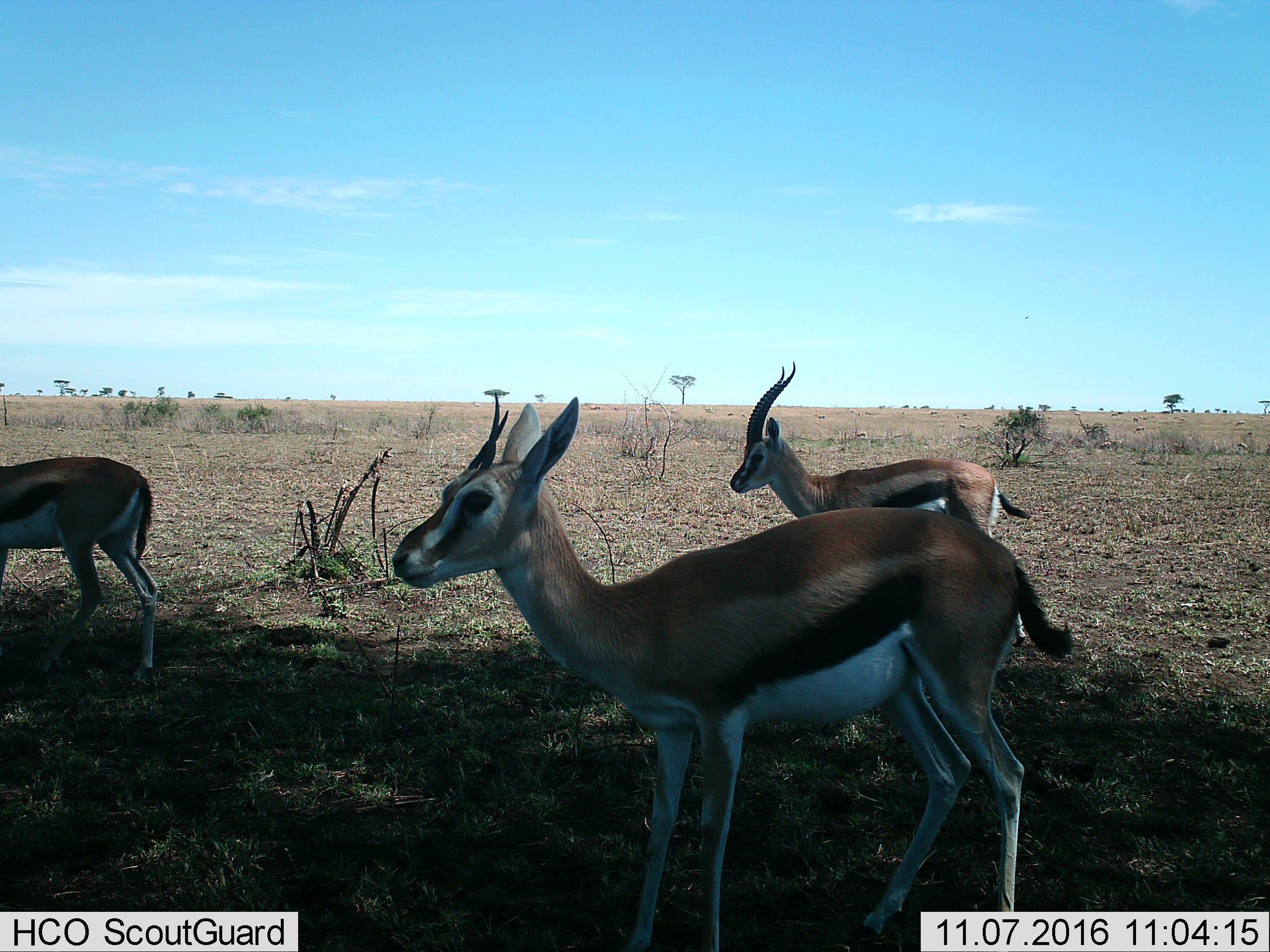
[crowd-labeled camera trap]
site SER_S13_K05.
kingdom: Animalia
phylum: Chordata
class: Mammalia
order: Artiodactyla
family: Bovidae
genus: Eudorcas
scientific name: Eudorcas thomsonii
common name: thomson's gazelle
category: gazellethomsons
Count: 3.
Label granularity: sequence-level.